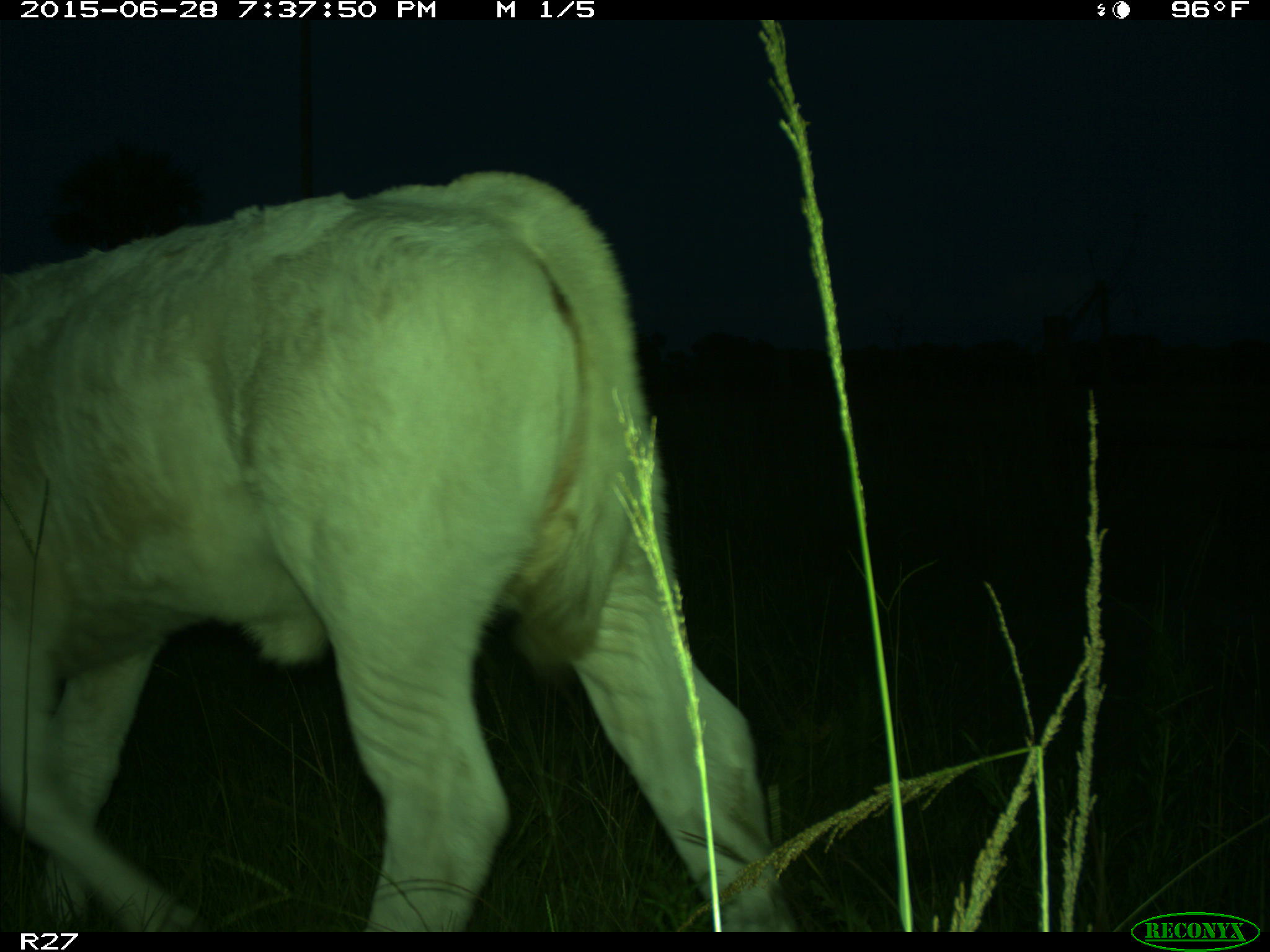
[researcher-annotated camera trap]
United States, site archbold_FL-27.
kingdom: Animalia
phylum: Chordata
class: Mammalia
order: Artiodactyla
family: Bovidae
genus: Bos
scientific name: Bos taurus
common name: domestic cow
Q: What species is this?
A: Bos taurus (domestic cow).